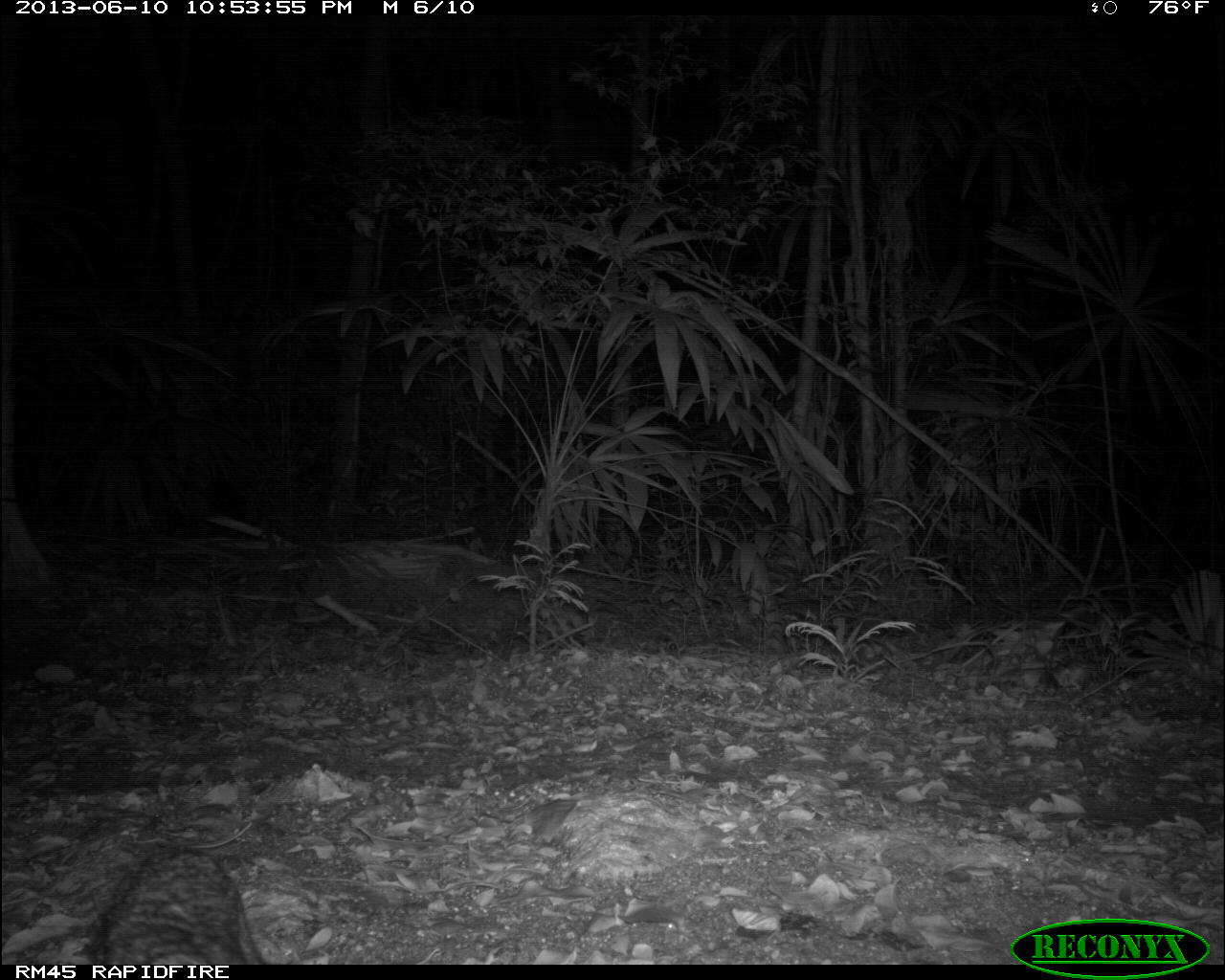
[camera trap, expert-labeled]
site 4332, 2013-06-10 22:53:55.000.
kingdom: Animalia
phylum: Chordata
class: Mammalia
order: Carnivora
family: Canidae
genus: Urocyon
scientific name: Urocyon cinereoargenteus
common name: gray fox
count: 1